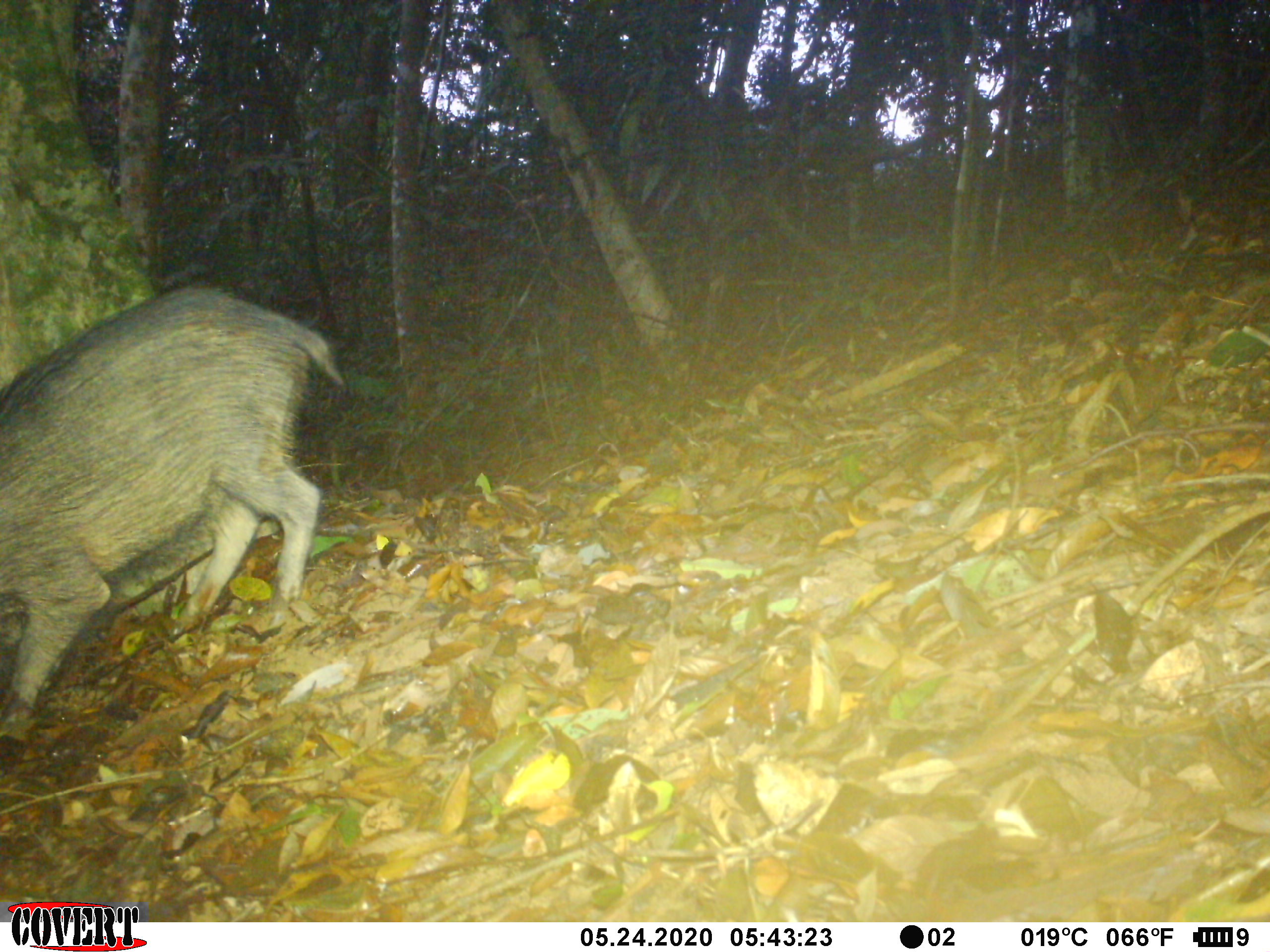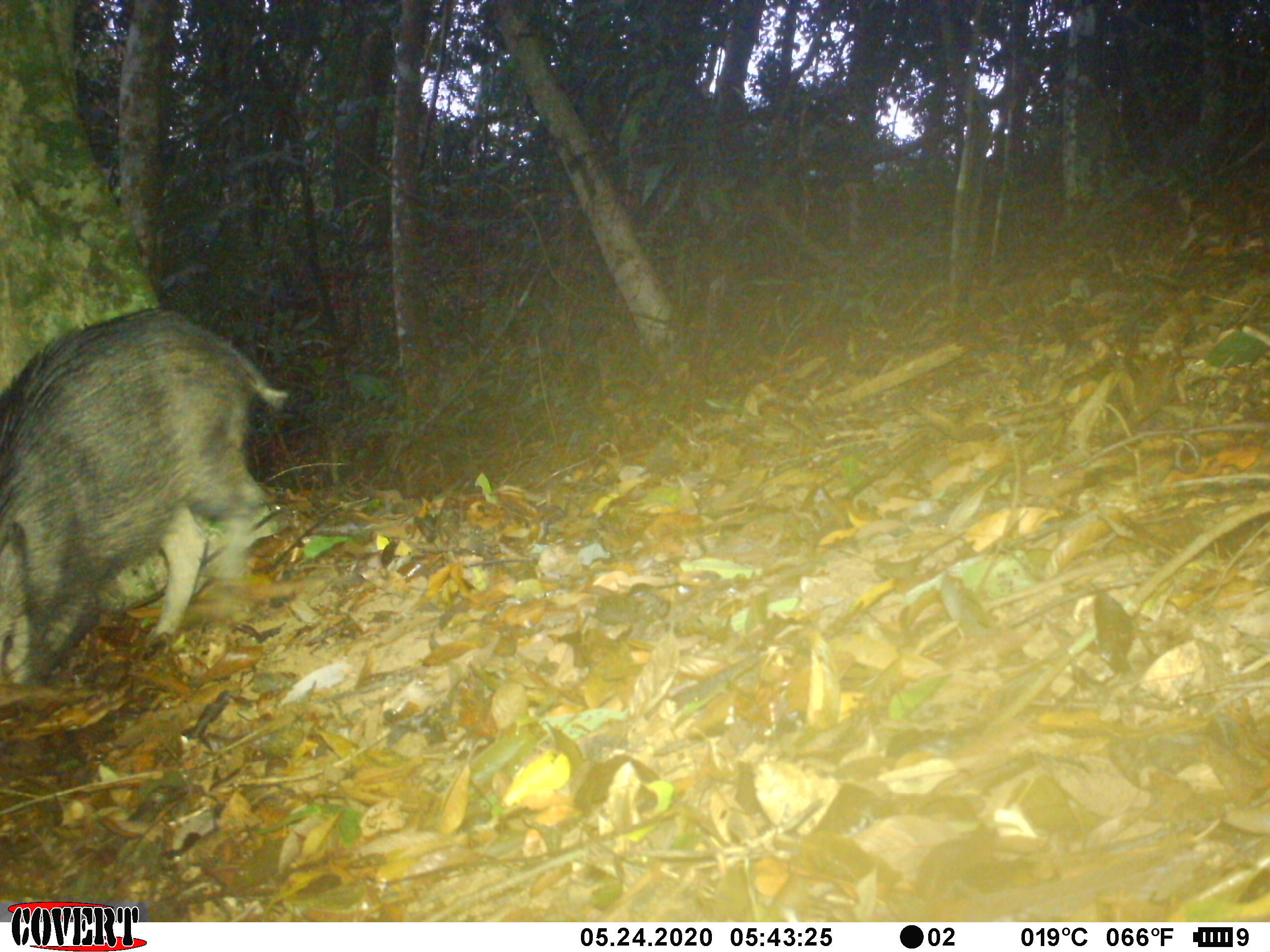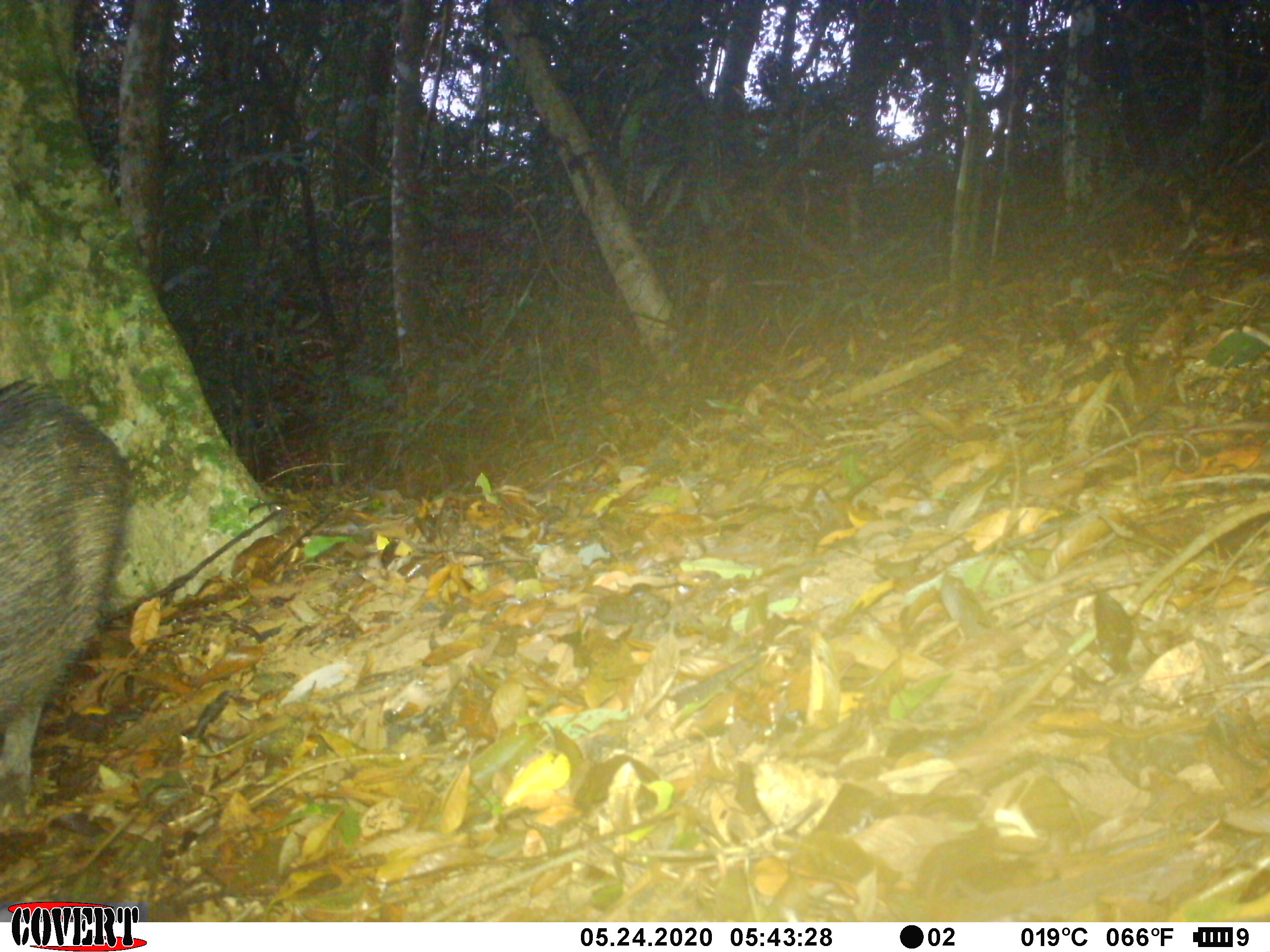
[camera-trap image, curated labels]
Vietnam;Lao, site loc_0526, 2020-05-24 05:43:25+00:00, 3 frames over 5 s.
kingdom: Animalia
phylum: Chordata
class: Mammalia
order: Artiodactyla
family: Suidae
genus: Sus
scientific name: Sus scrofa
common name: eurasian wild pig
Eurasian wild pig (Sus scrofa). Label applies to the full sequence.